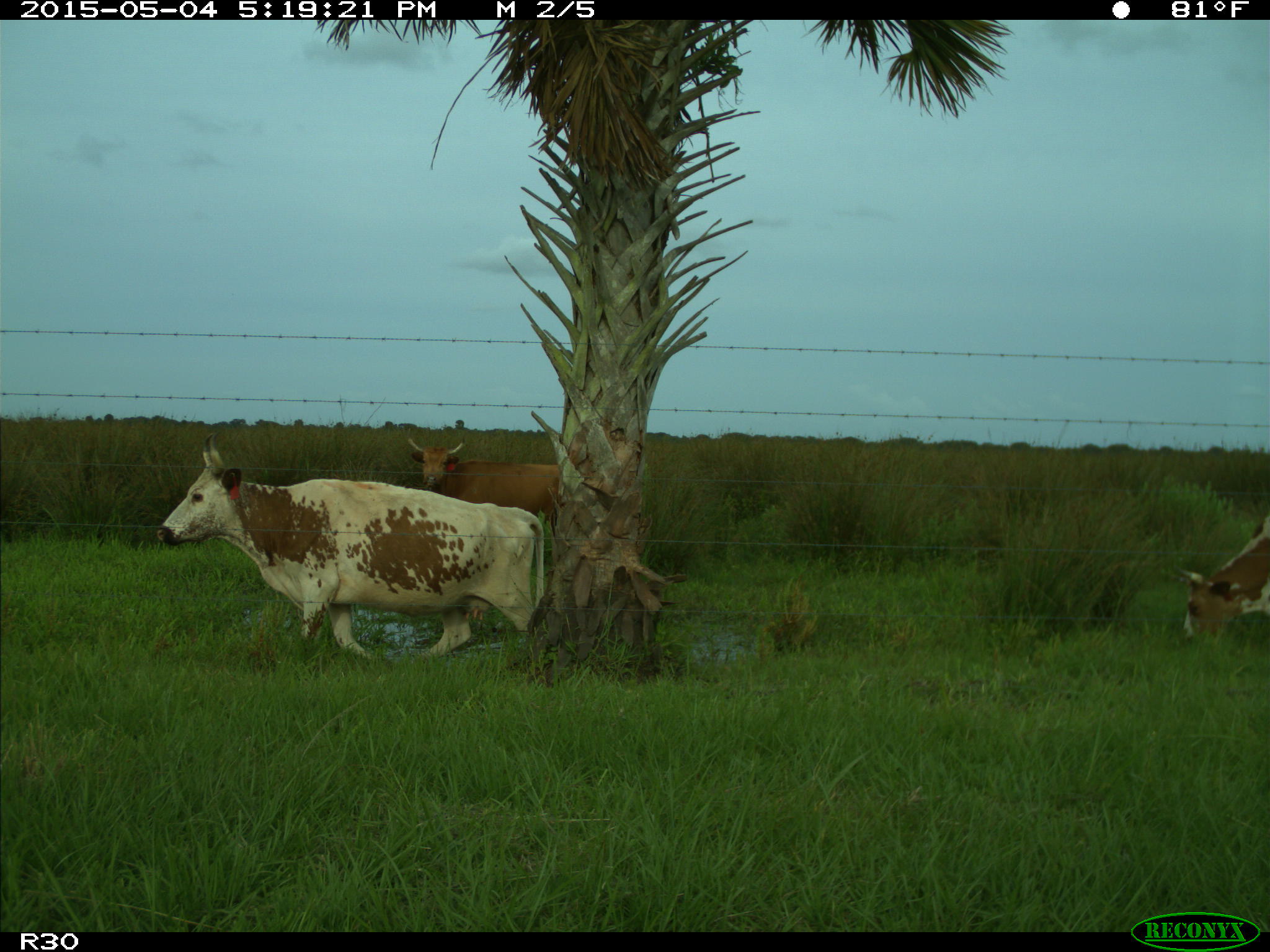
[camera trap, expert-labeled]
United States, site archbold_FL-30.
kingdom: Animalia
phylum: Chordata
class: Mammalia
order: Artiodactyla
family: Bovidae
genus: Bos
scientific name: Bos taurus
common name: domestic cow